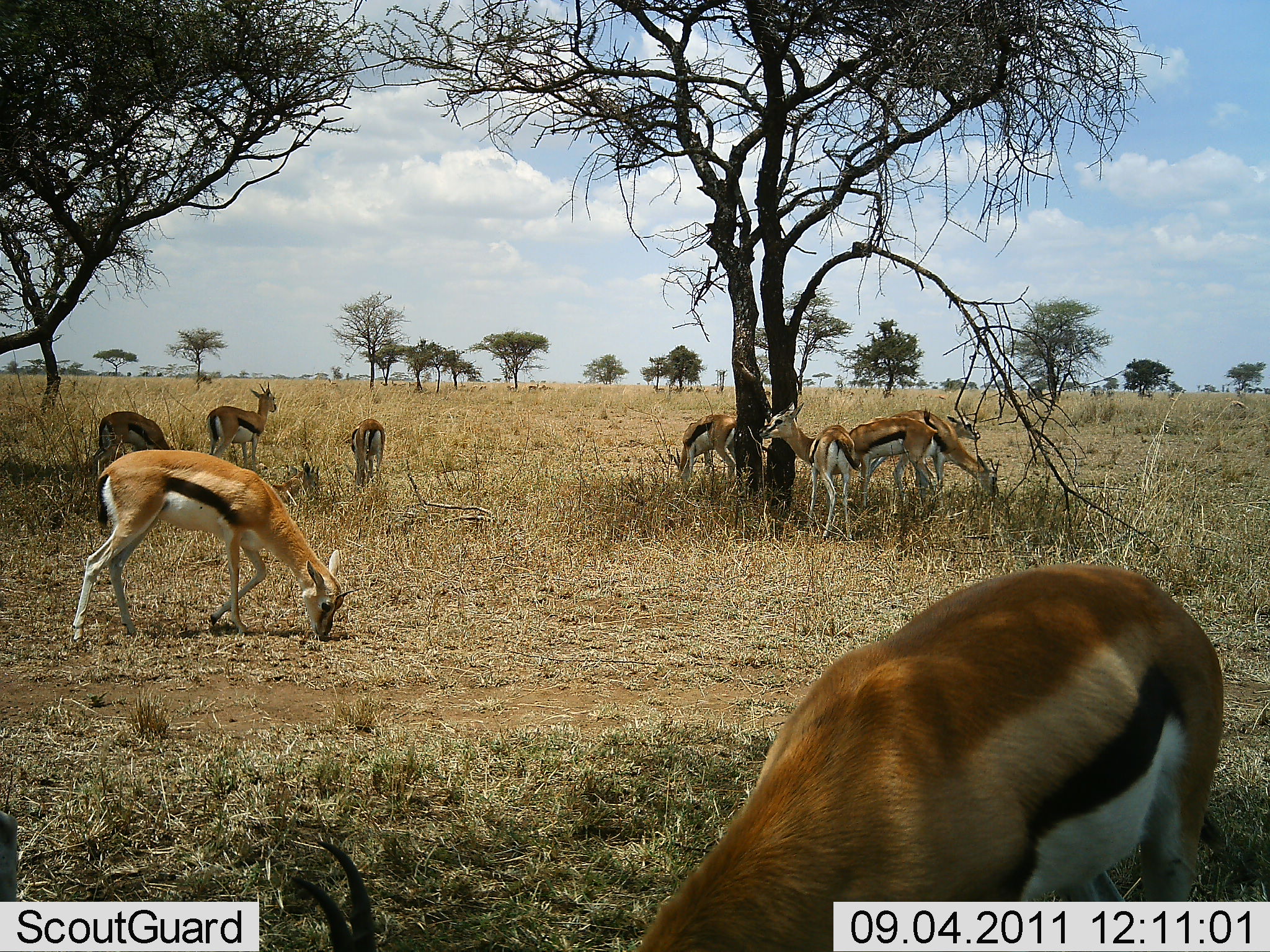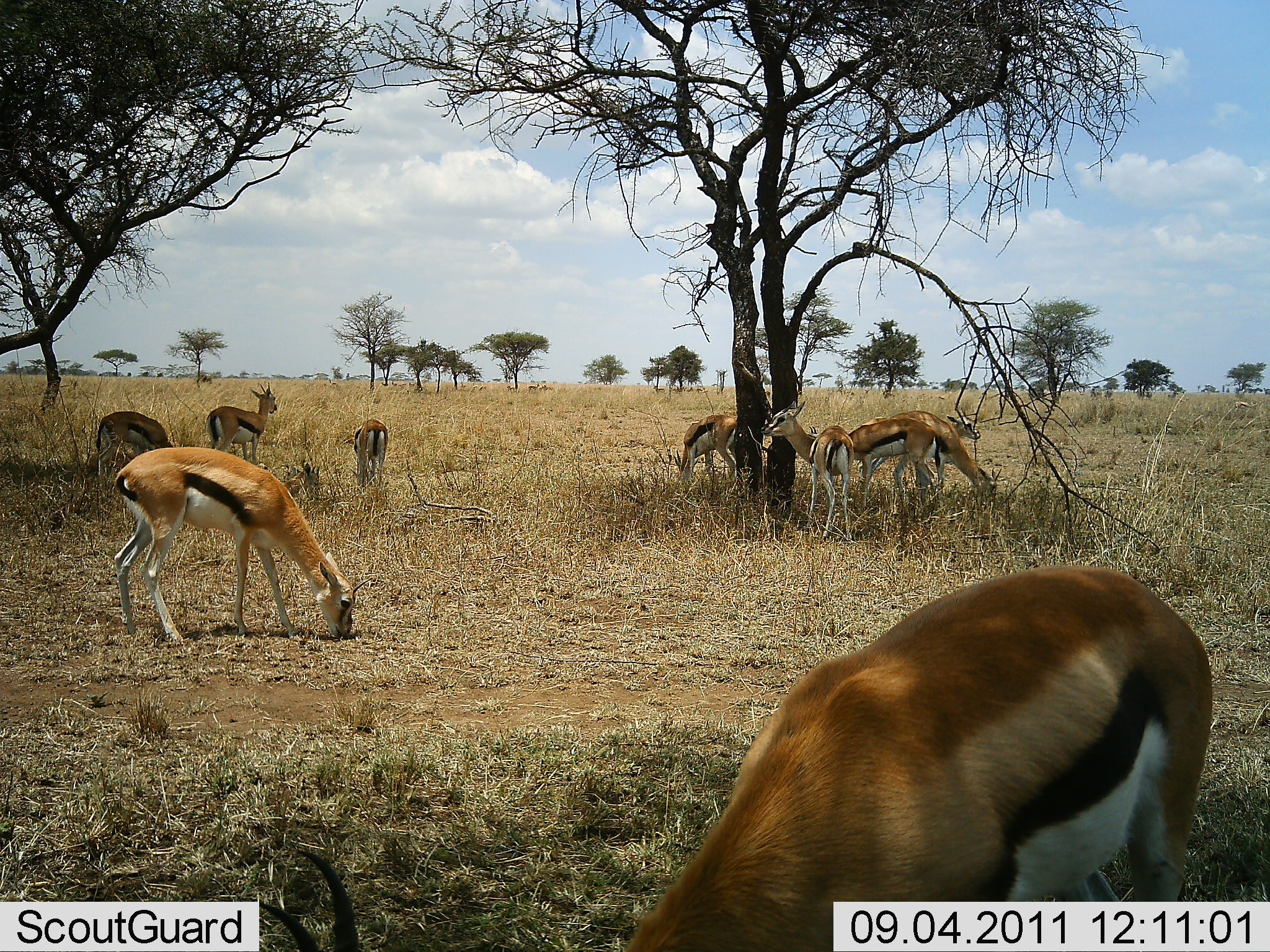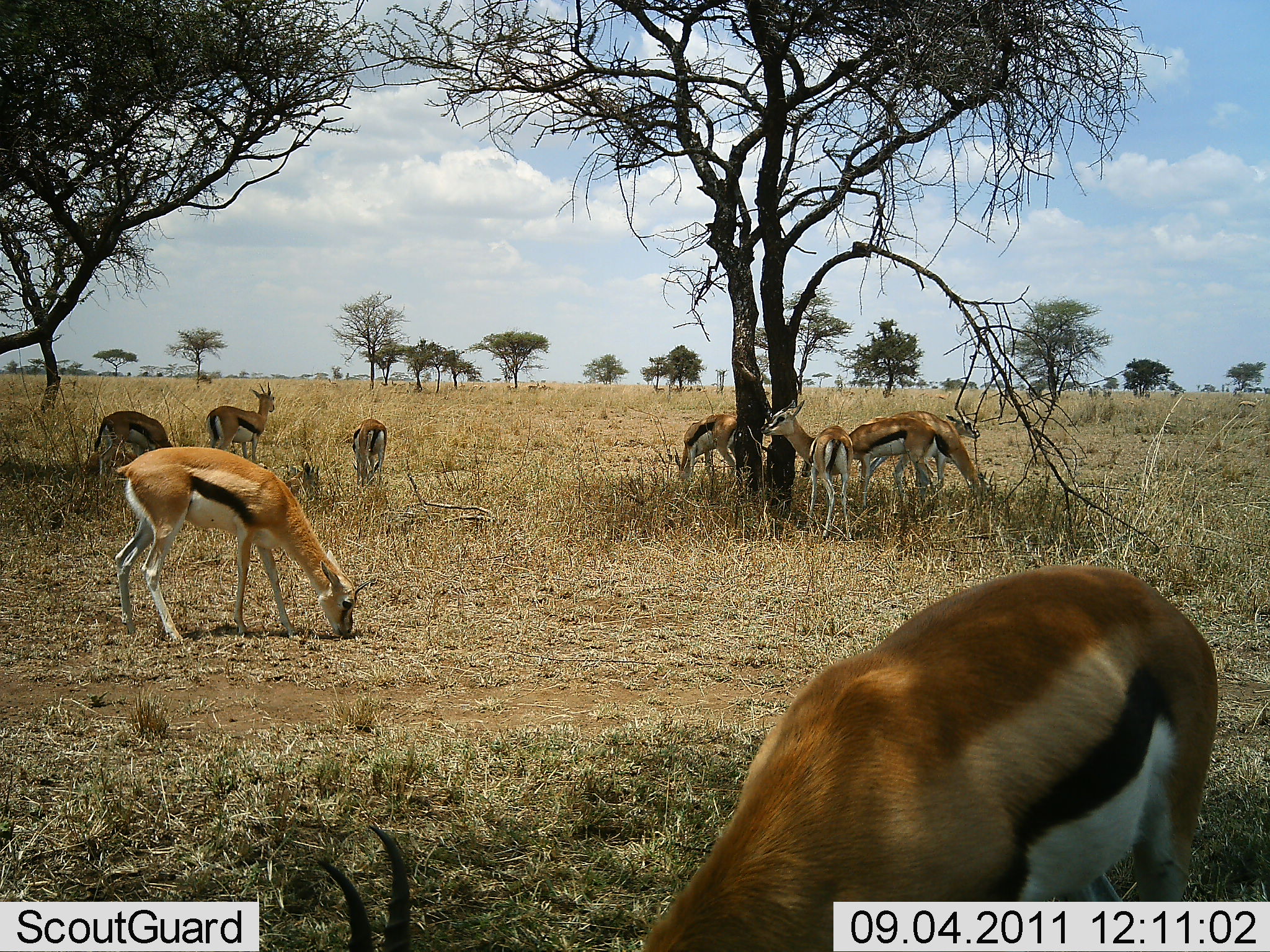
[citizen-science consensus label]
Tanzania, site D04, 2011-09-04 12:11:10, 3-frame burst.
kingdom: Animalia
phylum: Chordata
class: Mammalia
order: Artiodactyla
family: Bovidae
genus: Eudorcas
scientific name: Eudorcas thomsonii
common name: thomson's gazelle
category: gazellethomsons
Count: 9.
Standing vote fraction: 75%.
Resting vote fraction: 8%.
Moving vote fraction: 8%.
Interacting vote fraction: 8%.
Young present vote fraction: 8%.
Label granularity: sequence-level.